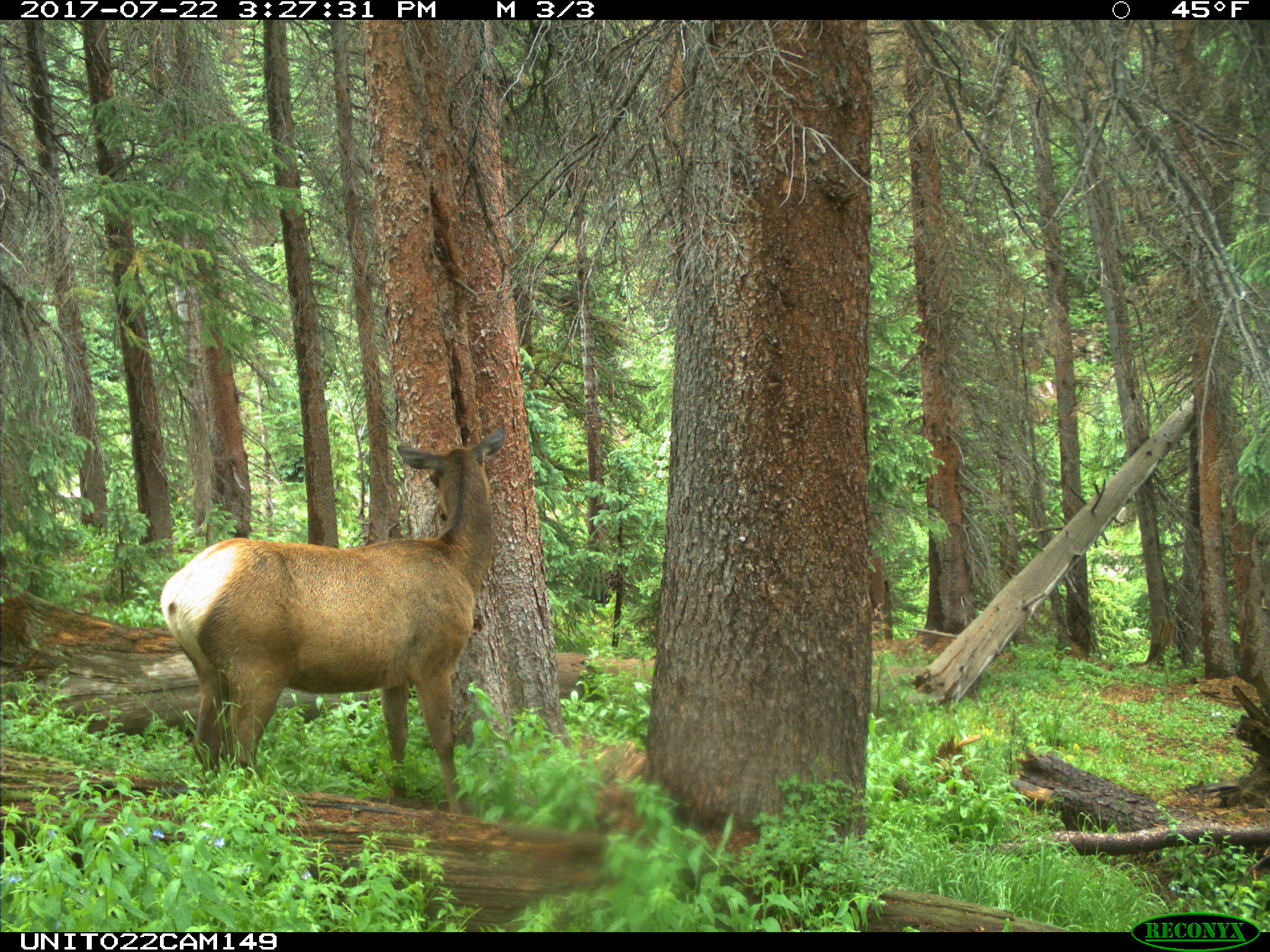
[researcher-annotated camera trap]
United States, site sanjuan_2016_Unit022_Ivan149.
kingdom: Animalia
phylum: Chordata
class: Mammalia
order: Artiodactyla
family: Cervidae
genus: Cervus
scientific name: Cervus elaphus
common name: red deer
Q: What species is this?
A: Cervus elaphus (red deer).